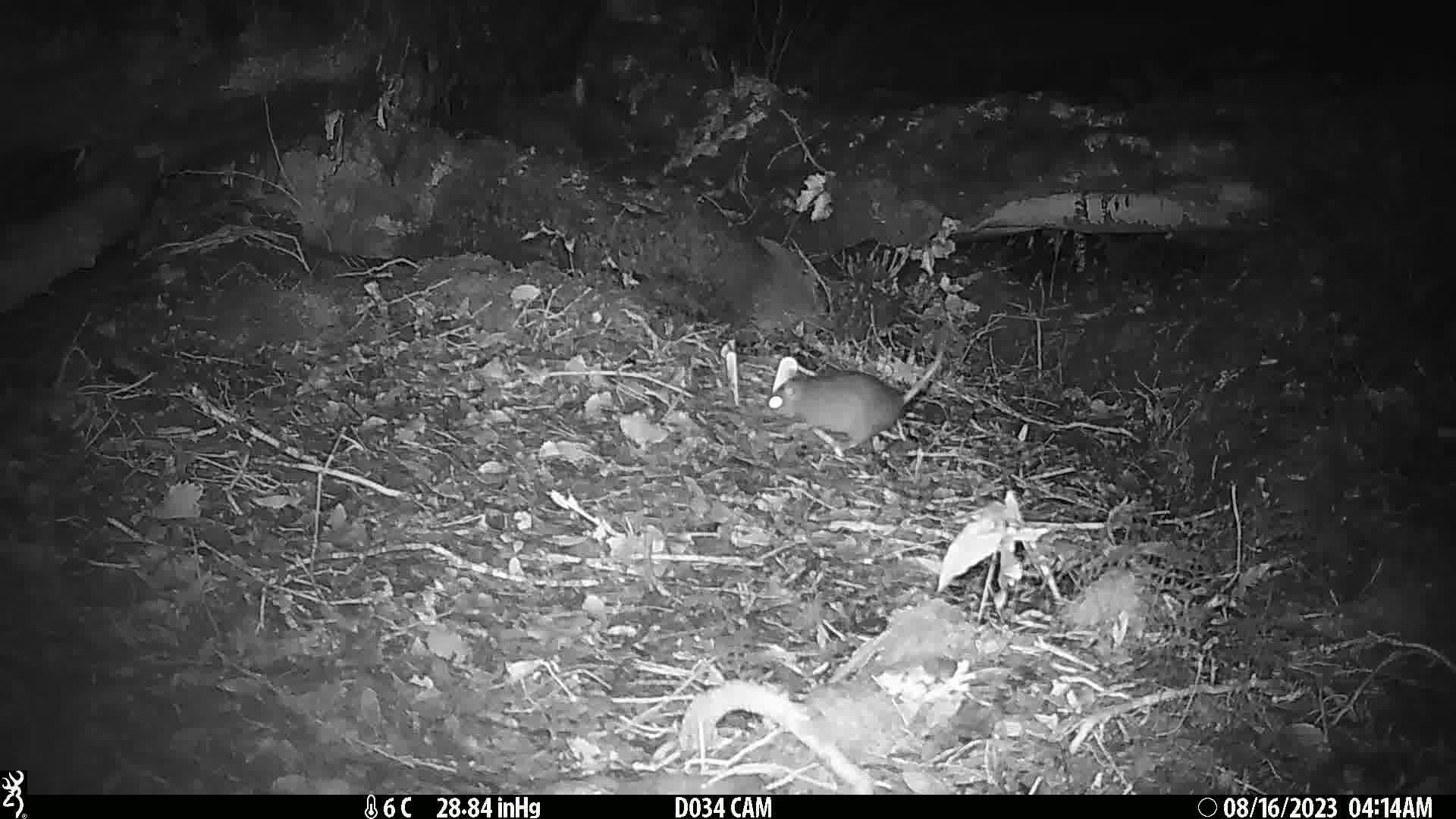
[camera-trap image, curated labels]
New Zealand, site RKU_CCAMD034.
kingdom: Animalia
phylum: Chordata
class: Mammalia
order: Rodentia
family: Muridae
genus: Rattus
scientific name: Rattus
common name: rat